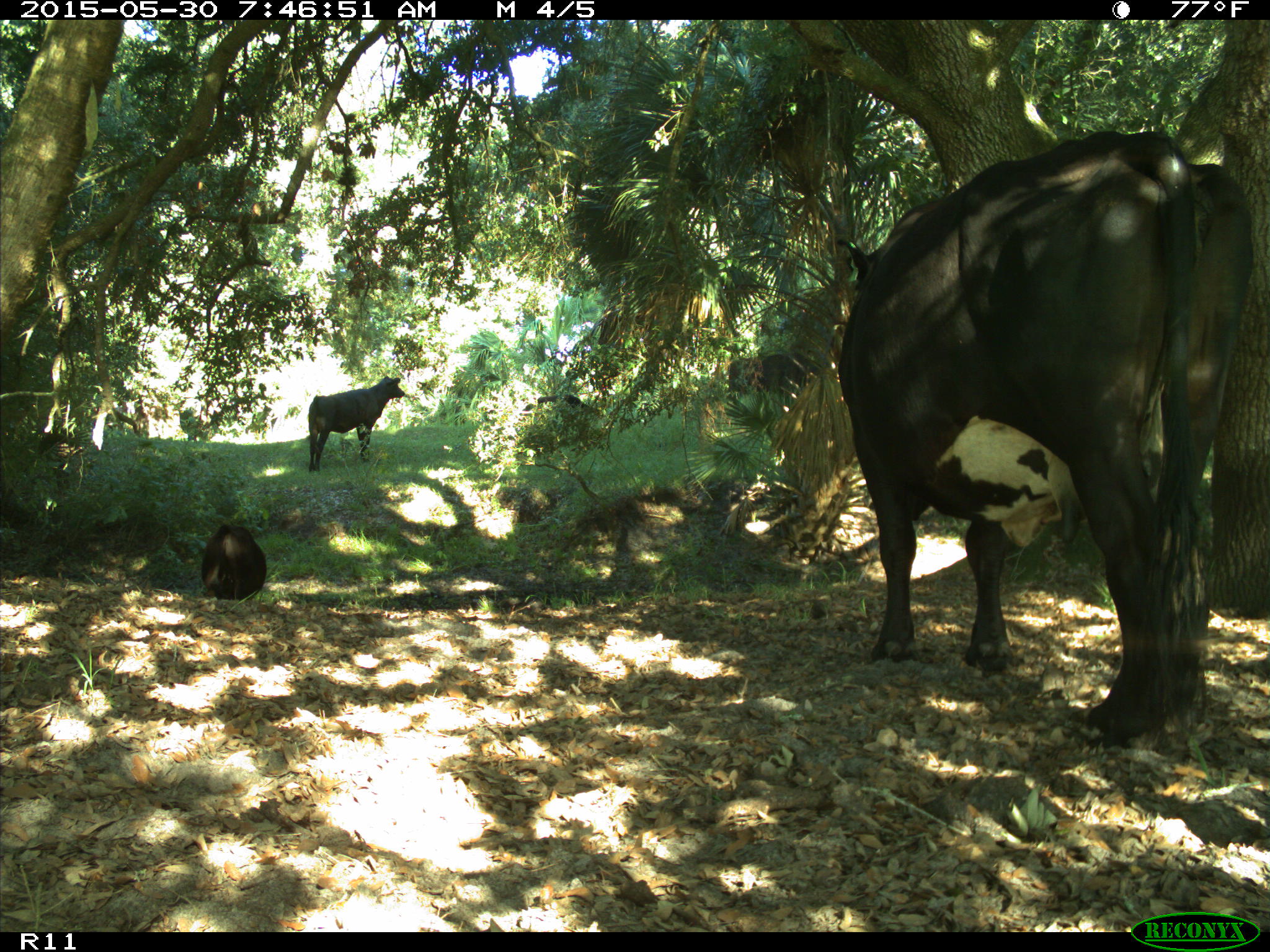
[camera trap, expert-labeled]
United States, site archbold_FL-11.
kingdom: Animalia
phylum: Chordata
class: Mammalia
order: Artiodactyla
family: Bovidae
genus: Bos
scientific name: Bos taurus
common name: domestic cow